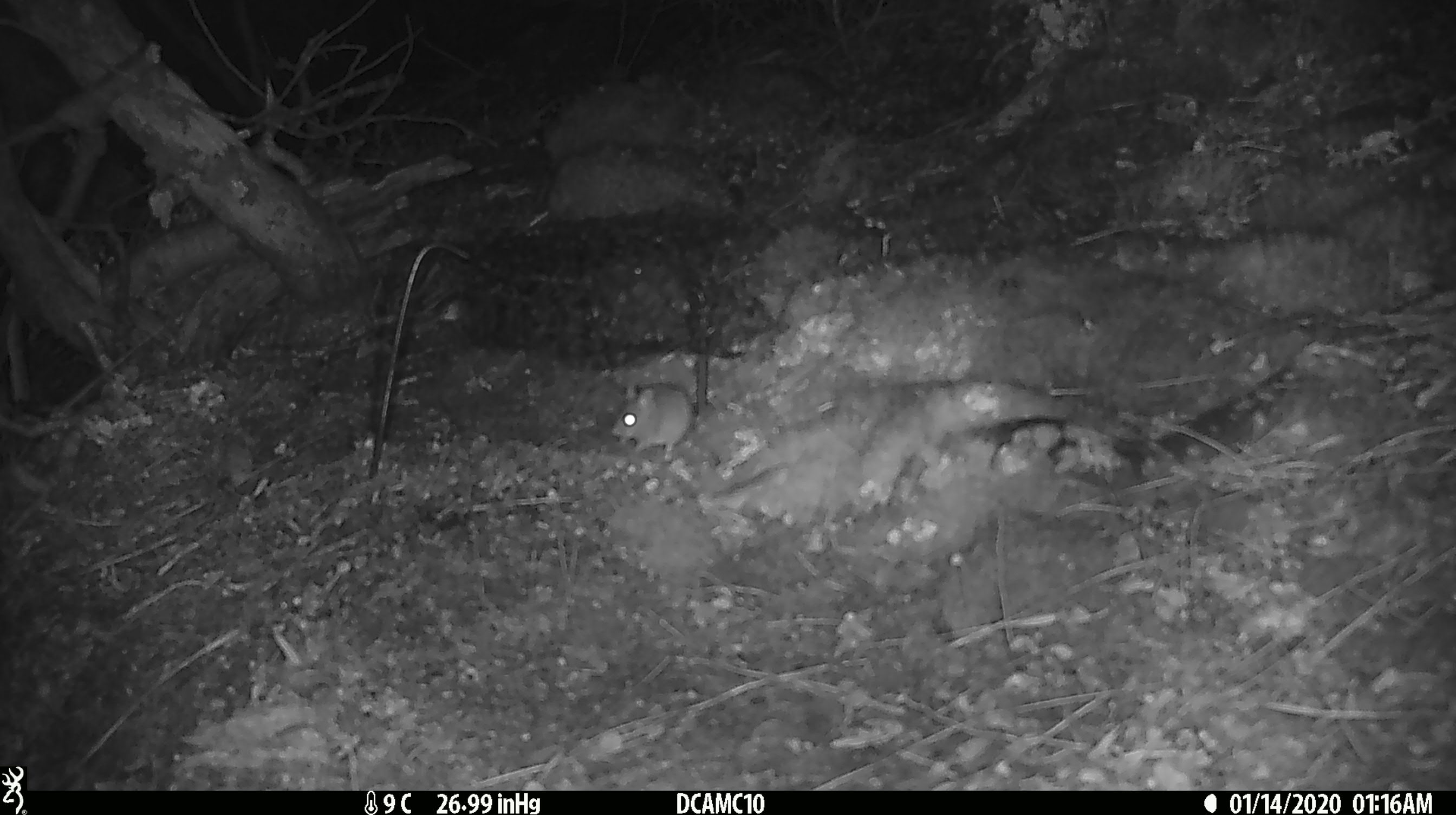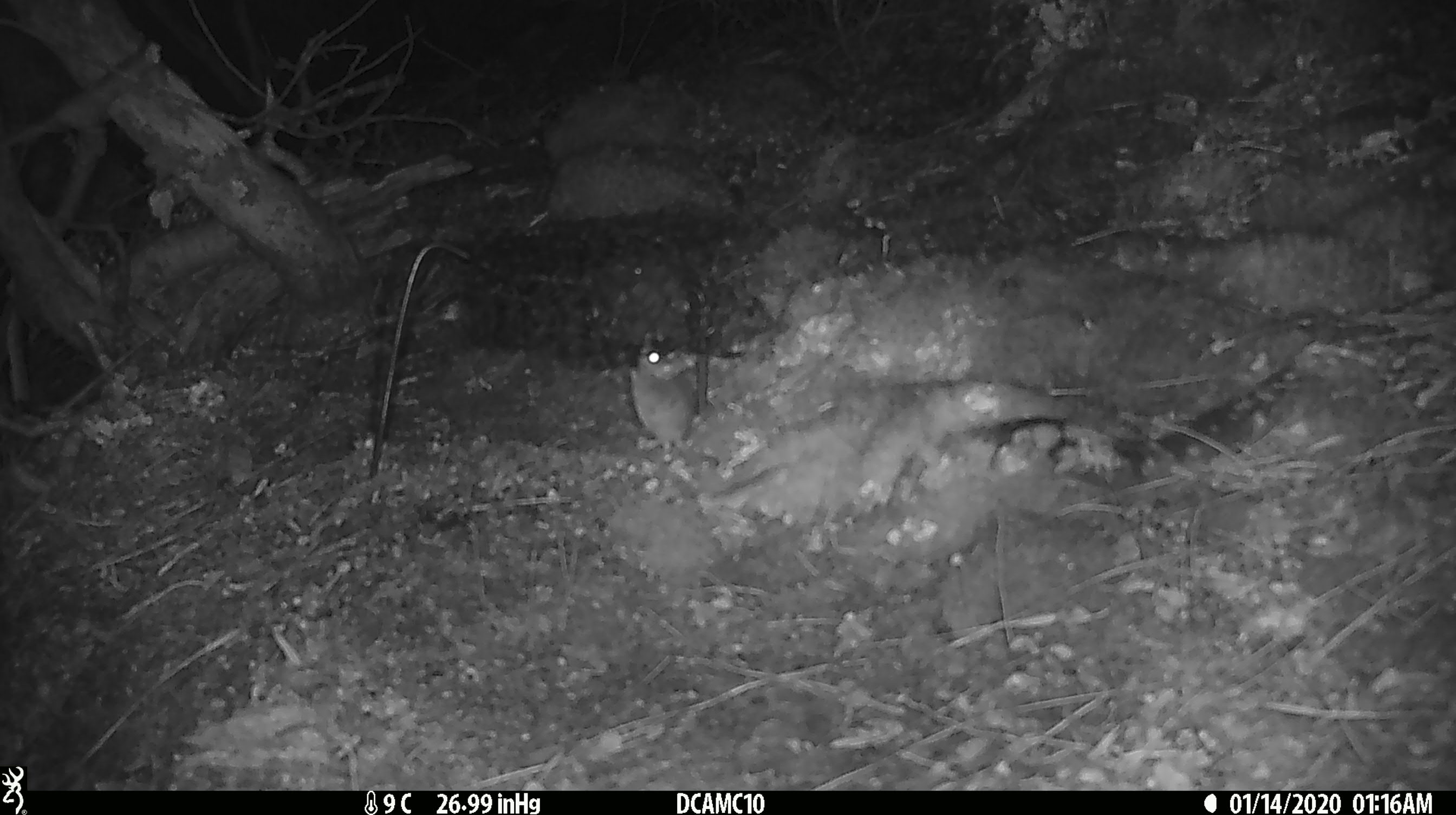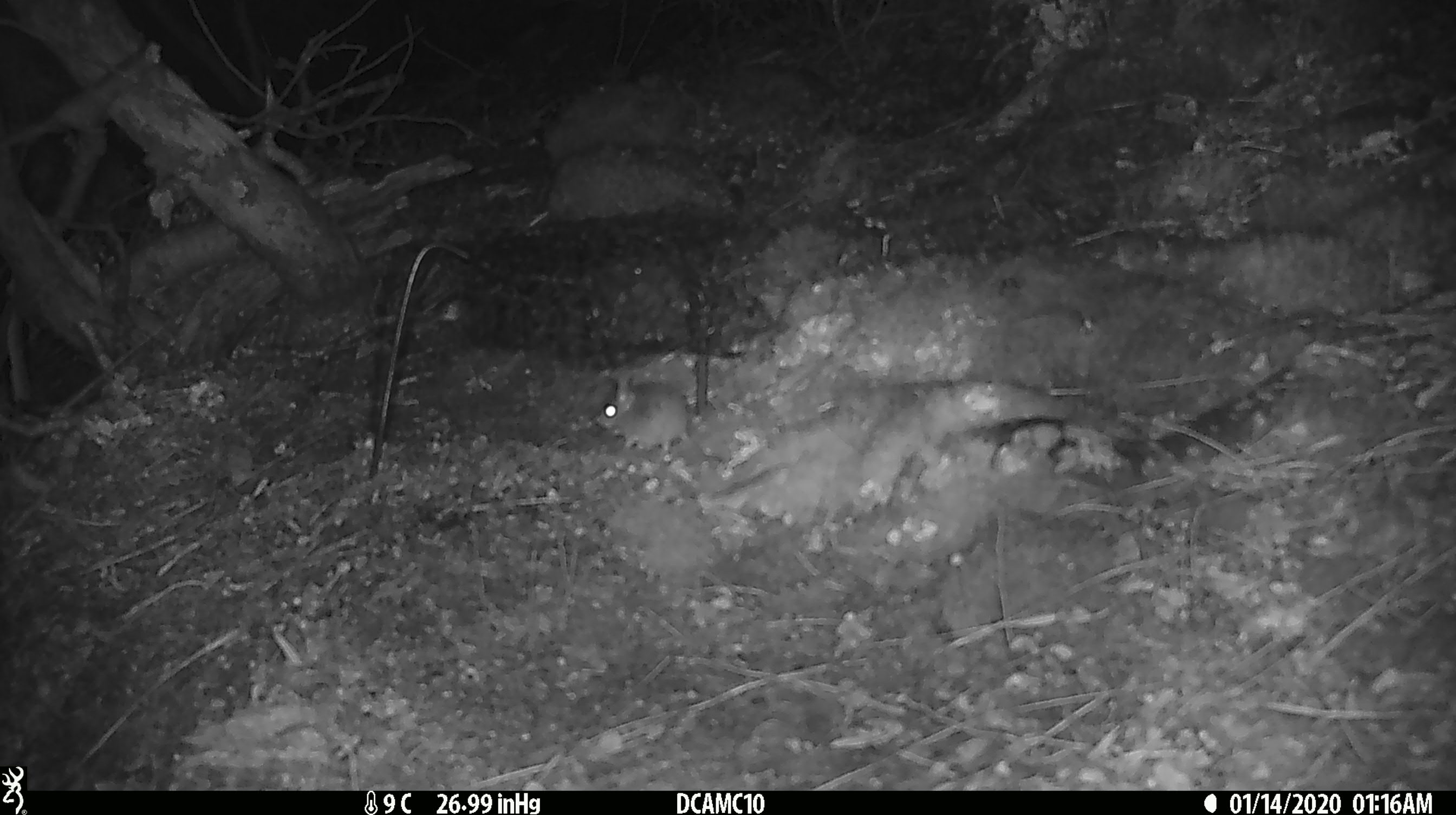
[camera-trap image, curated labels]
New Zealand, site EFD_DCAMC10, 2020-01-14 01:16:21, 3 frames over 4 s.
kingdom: Animalia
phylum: Chordata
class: Mammalia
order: Rodentia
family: Muridae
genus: Mus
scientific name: Mus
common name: mouse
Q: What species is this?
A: Mouse (Mus).